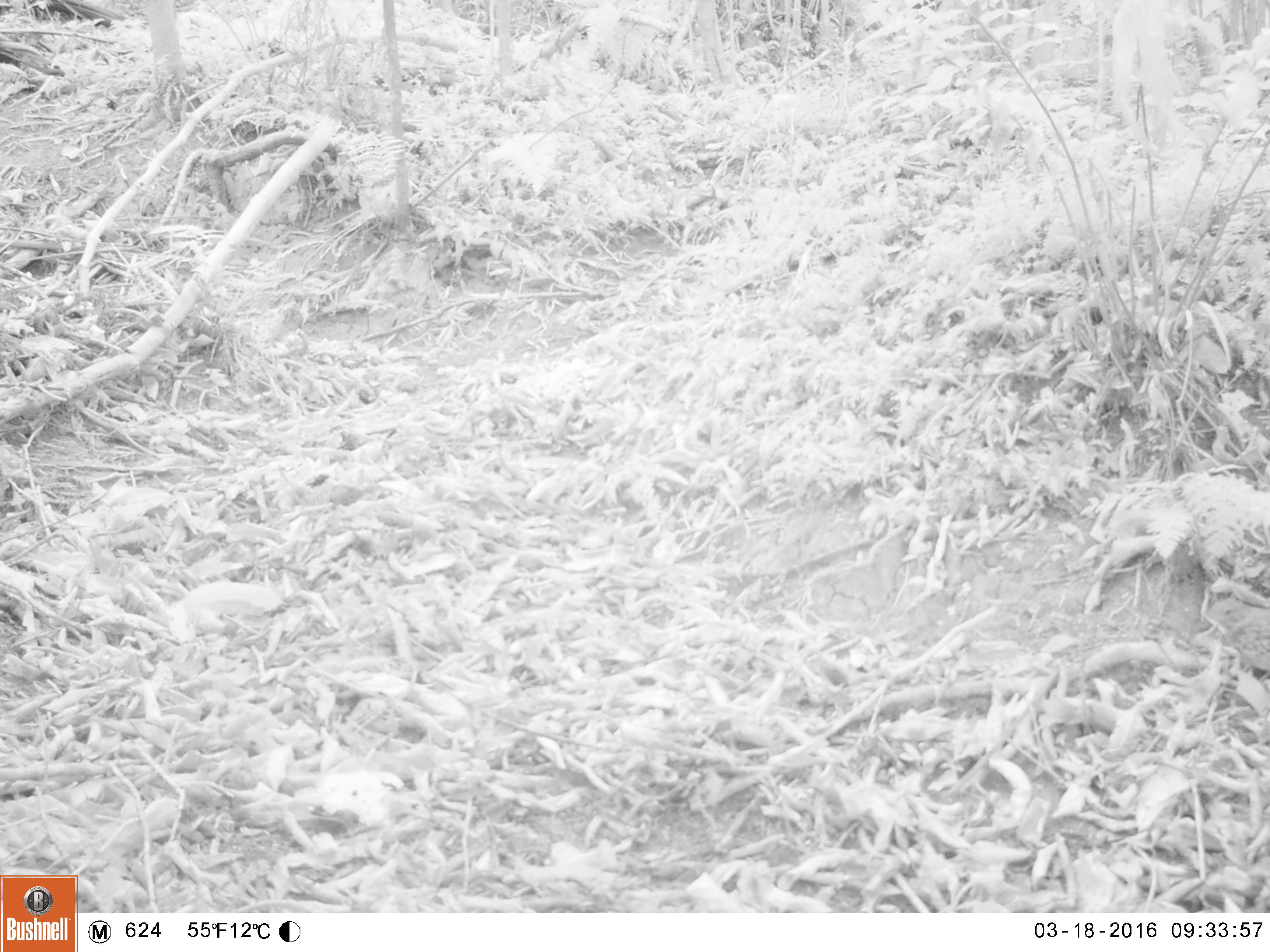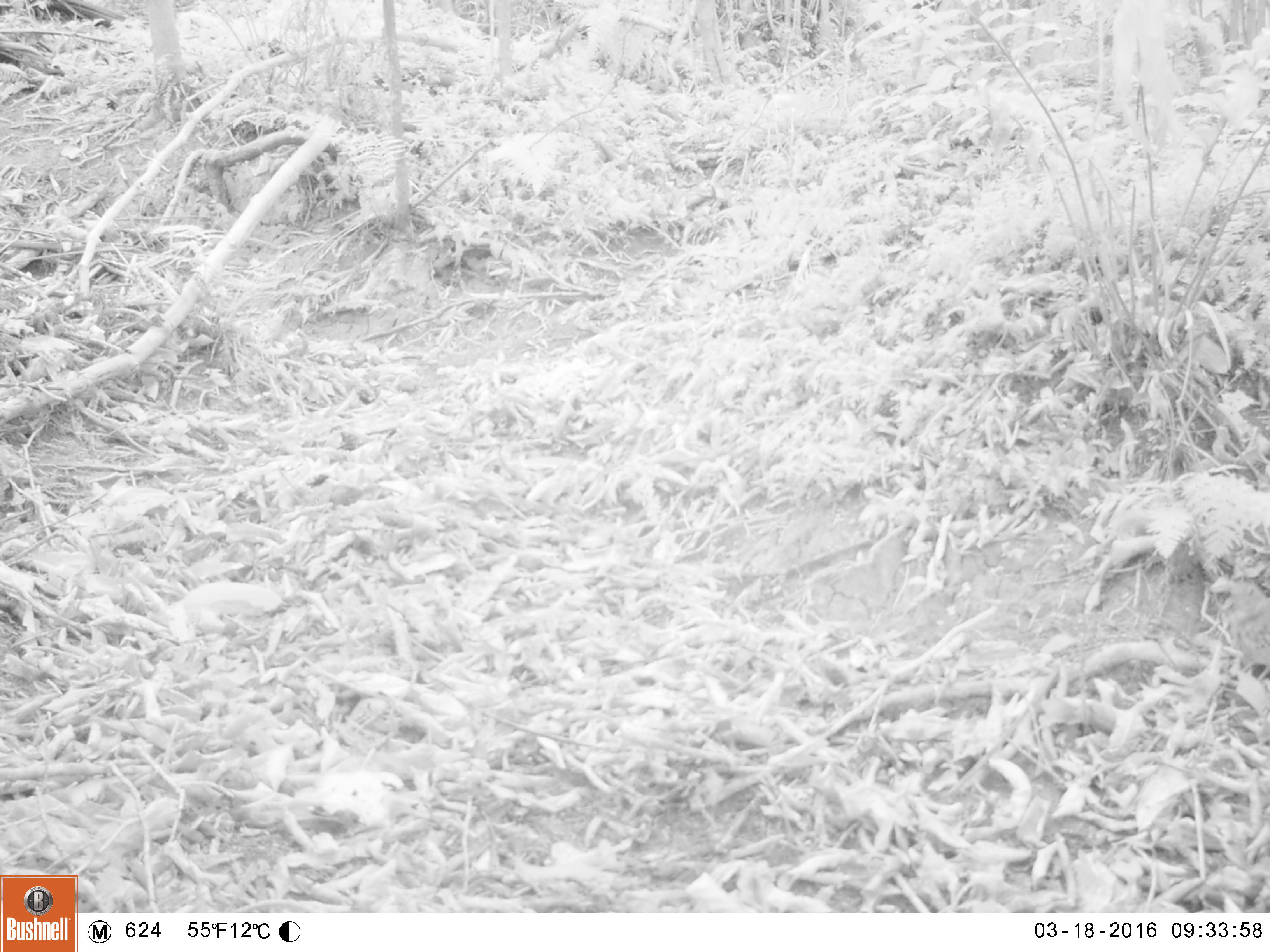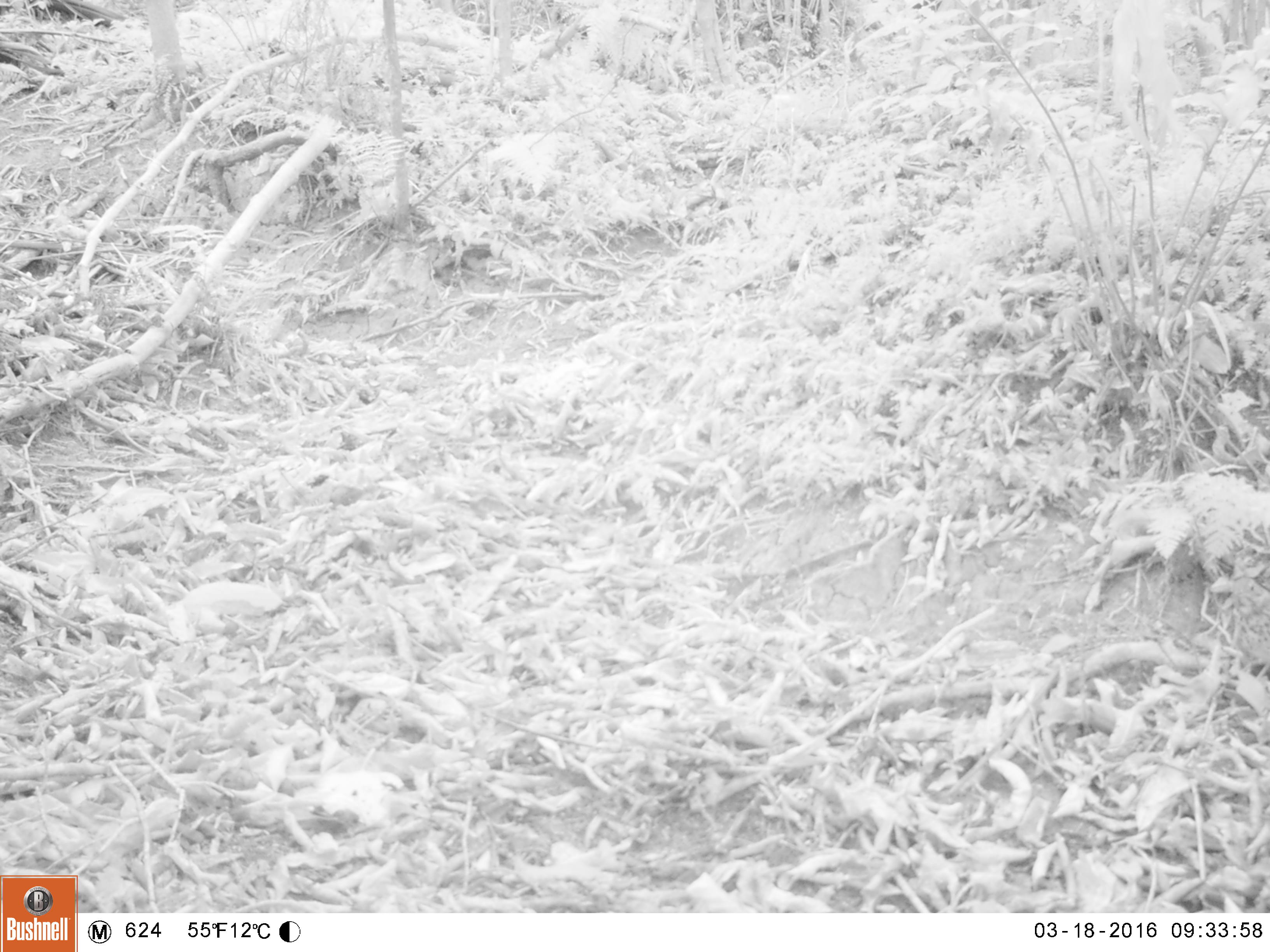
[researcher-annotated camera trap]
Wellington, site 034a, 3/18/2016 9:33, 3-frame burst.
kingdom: Animalia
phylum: Chordata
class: Aves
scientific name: Aves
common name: bird